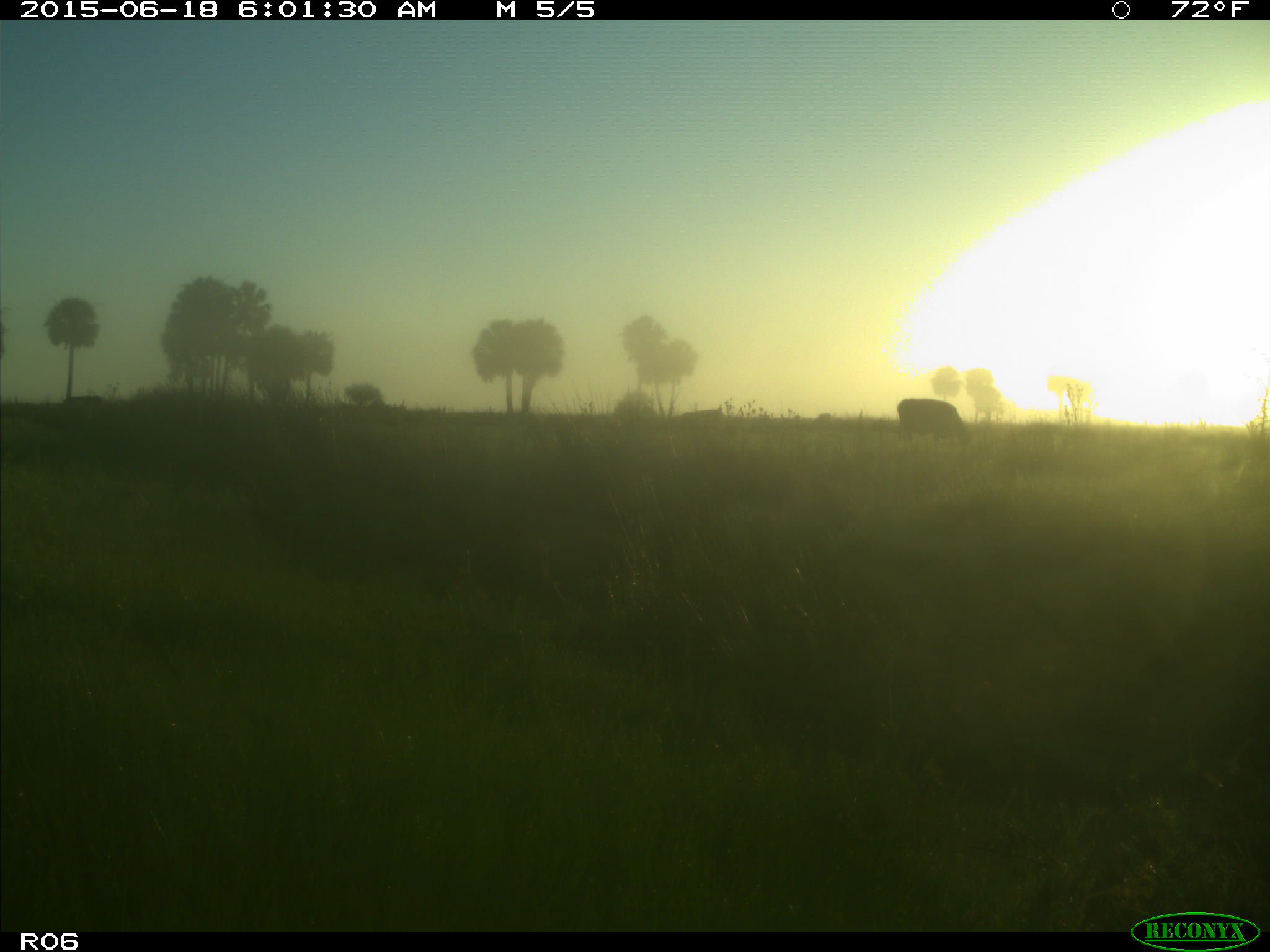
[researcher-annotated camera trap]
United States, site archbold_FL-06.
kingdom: Animalia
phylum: Chordata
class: Mammalia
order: Artiodactyla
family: Bovidae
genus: Bos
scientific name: Bos taurus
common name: domestic cow